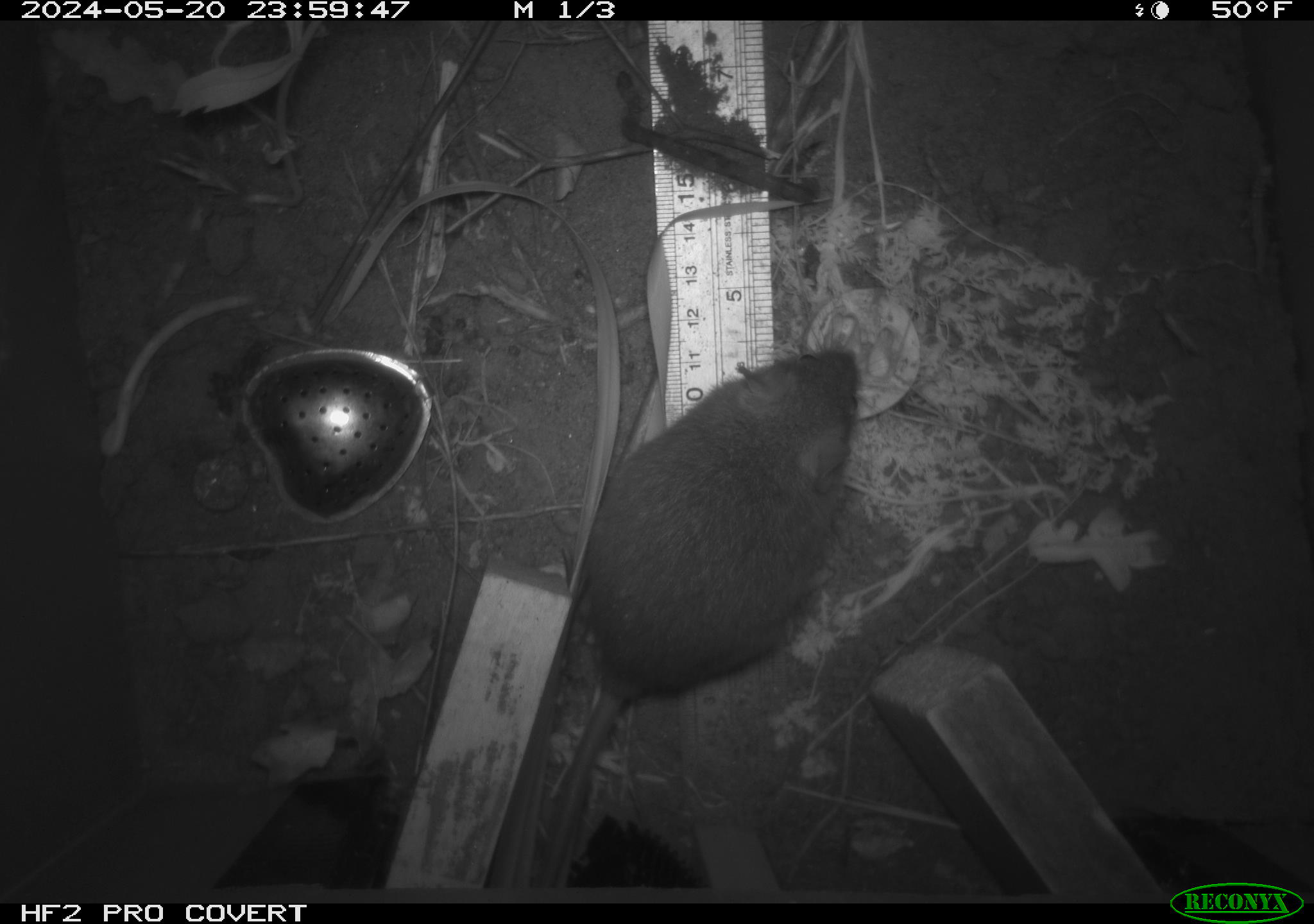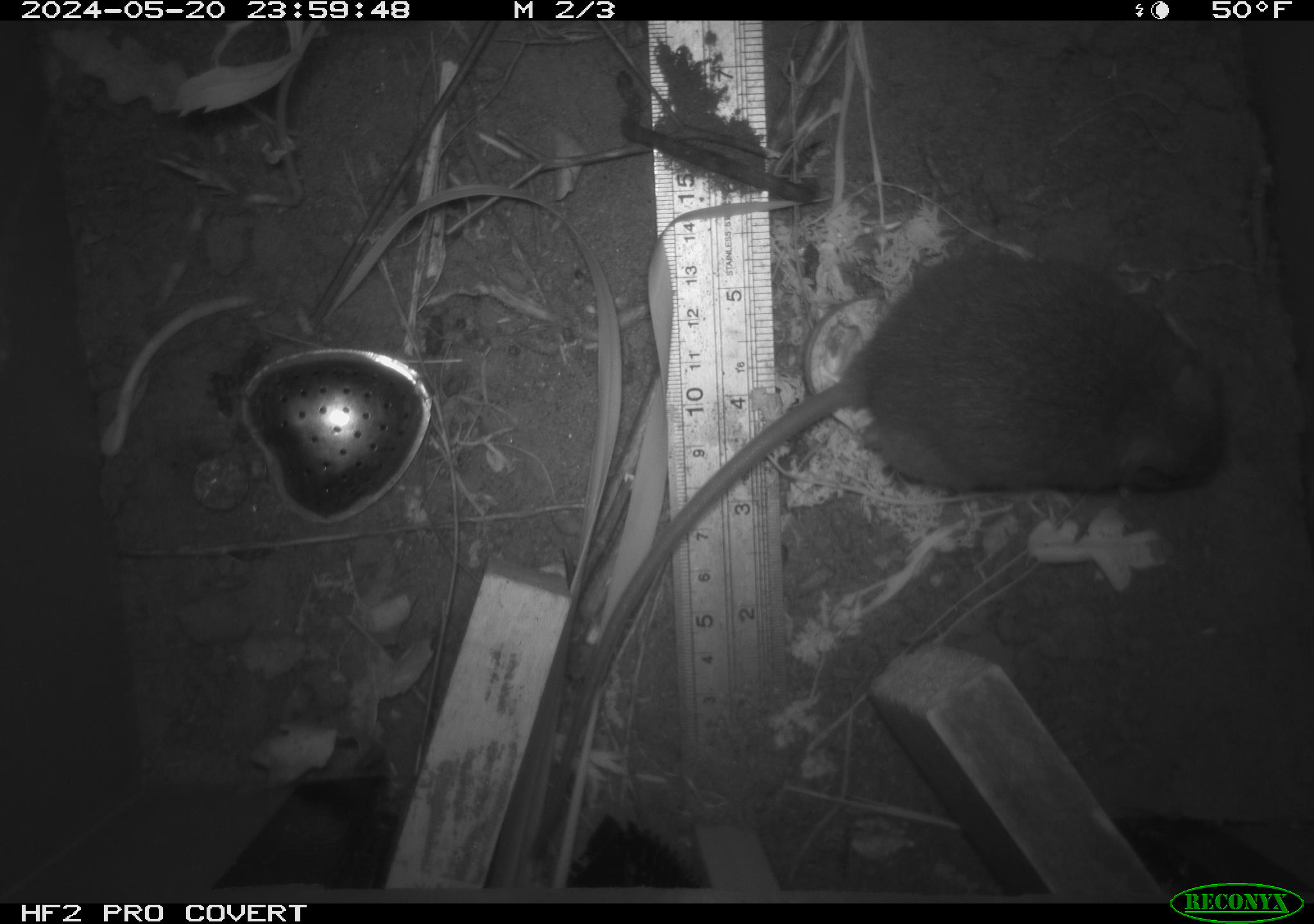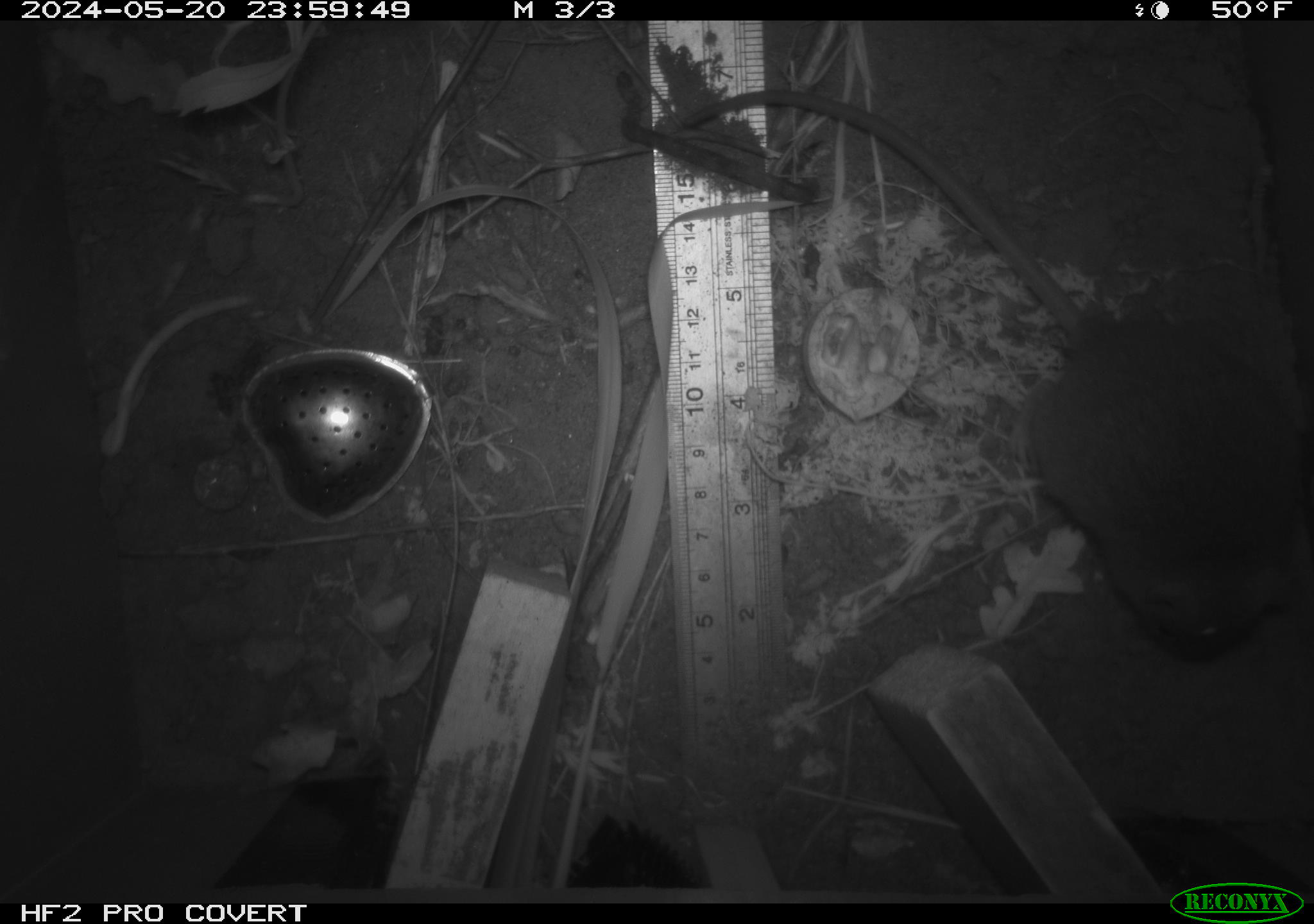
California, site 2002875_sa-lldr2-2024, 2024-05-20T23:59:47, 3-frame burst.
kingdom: Animalia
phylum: Chordata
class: Mammalia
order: Rodentia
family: Muridae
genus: Rattus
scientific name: Rattus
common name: rat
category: rattus species